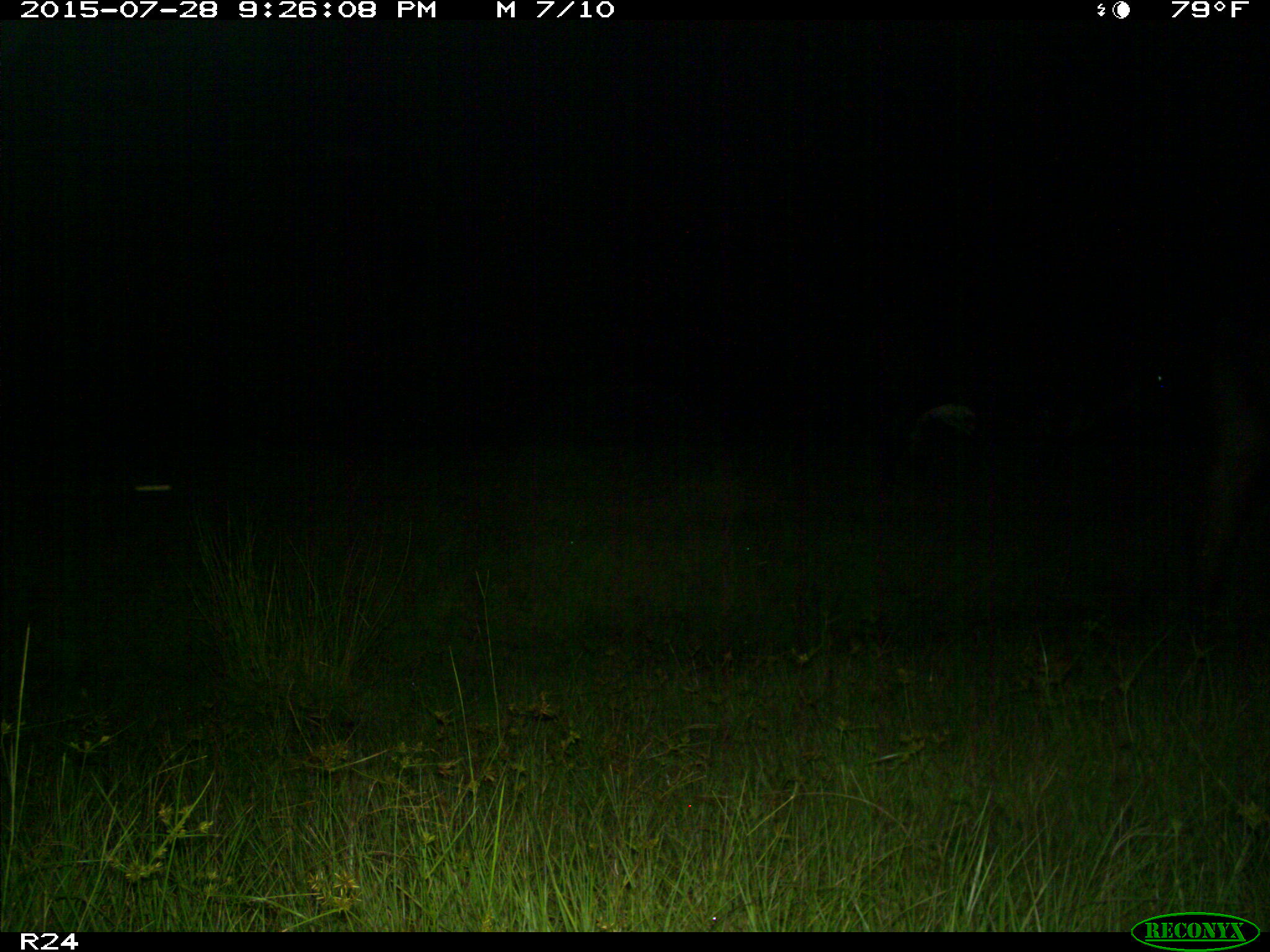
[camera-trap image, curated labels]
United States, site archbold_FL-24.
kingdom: Animalia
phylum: Chordata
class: Mammalia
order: Artiodactyla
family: Bovidae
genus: Bos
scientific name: Bos taurus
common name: domestic cow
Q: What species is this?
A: Bos taurus (domestic cow).